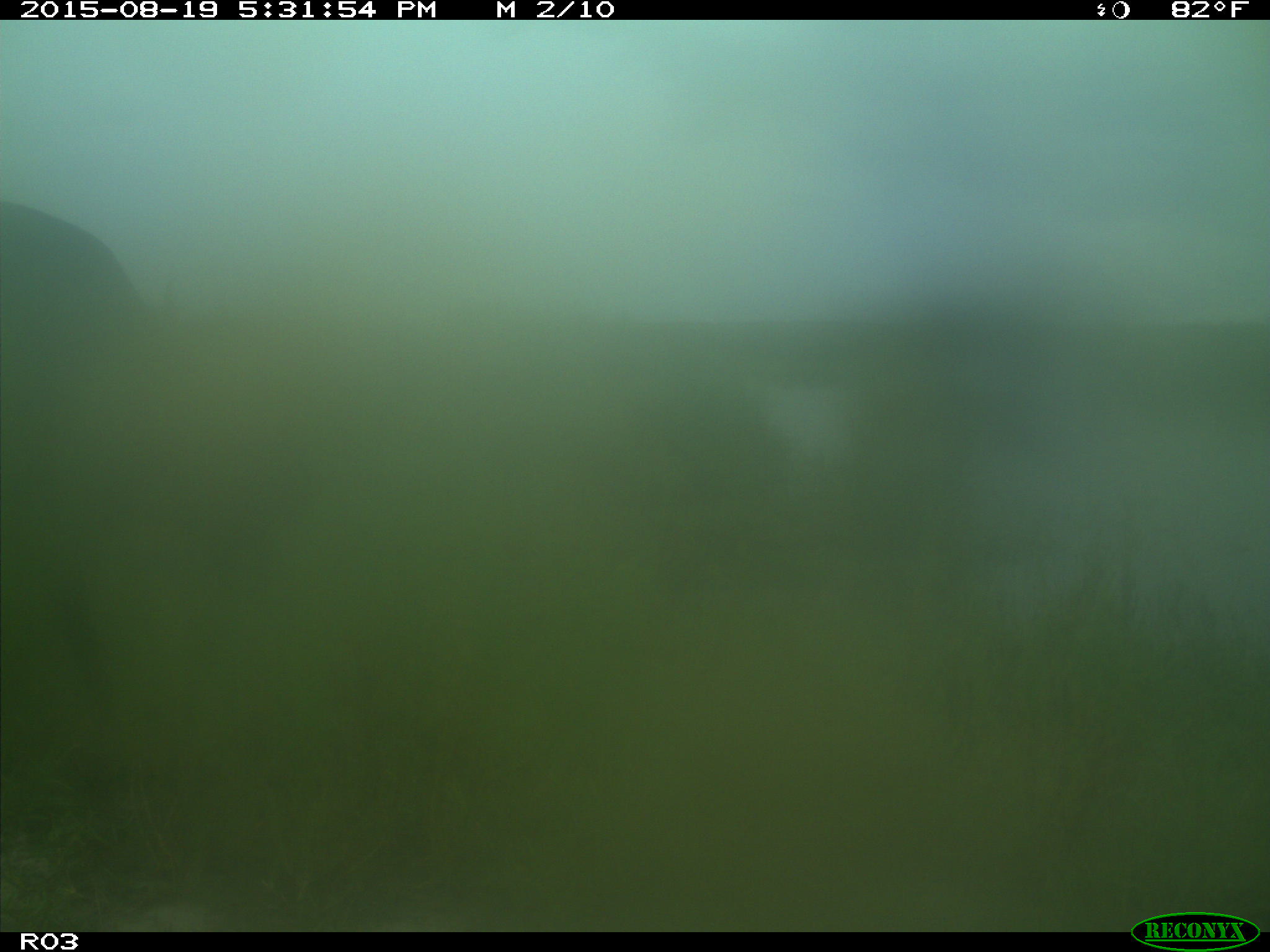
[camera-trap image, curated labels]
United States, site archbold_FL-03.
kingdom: Animalia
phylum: Chordata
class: Mammalia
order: Artiodactyla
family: Bovidae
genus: Bos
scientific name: Bos taurus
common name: domestic cow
Bos taurus (domestic cow).